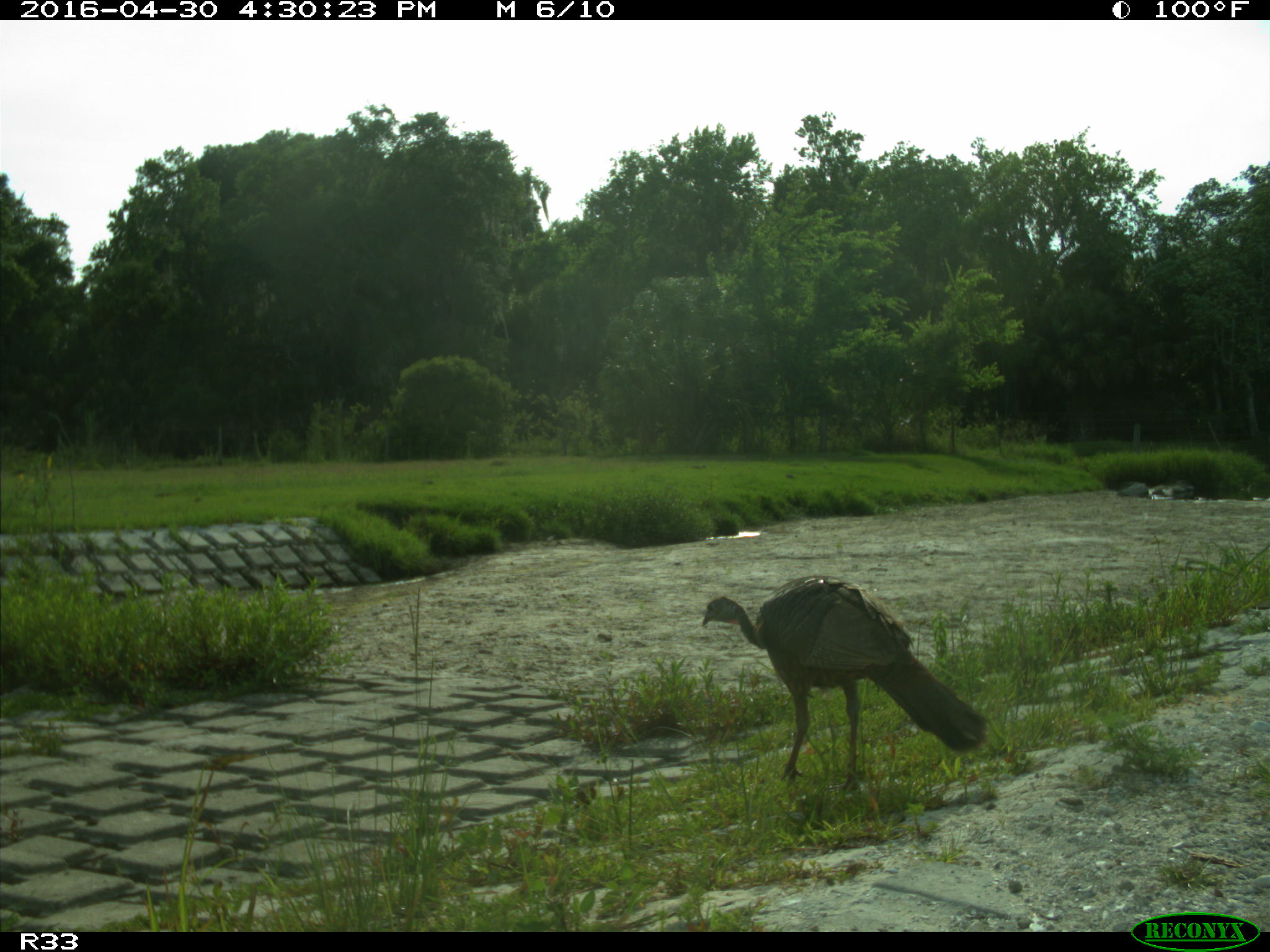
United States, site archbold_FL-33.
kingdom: Animalia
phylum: Chordata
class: Aves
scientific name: Aves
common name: birds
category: unidentified bird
Unidentified bird (birds) (Aves).